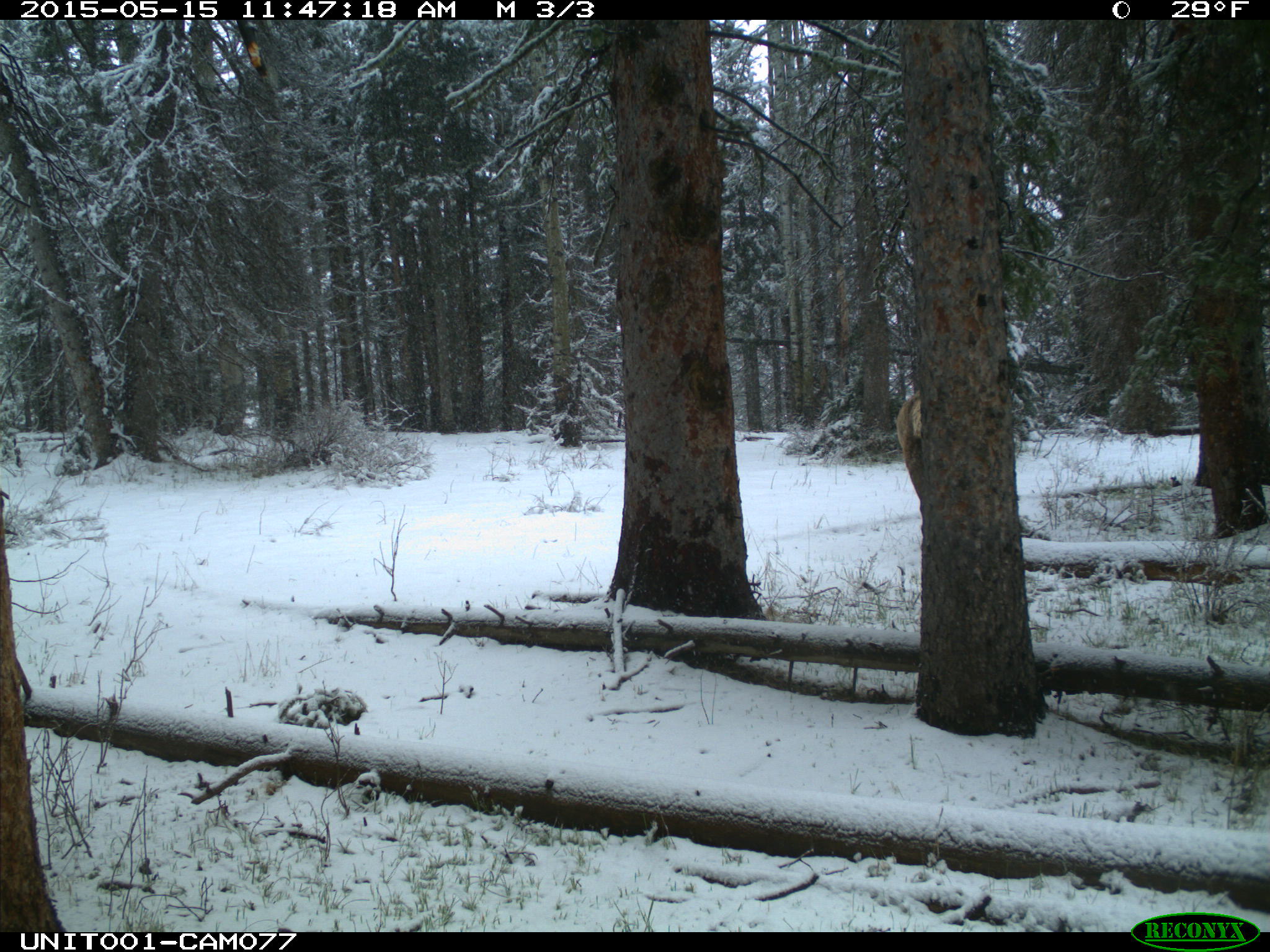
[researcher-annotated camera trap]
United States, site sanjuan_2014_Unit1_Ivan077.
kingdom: Animalia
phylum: Chordata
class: Mammalia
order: Artiodactyla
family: Cervidae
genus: Cervus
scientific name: Cervus elaphus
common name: red deer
Cervus elaphus (red deer).